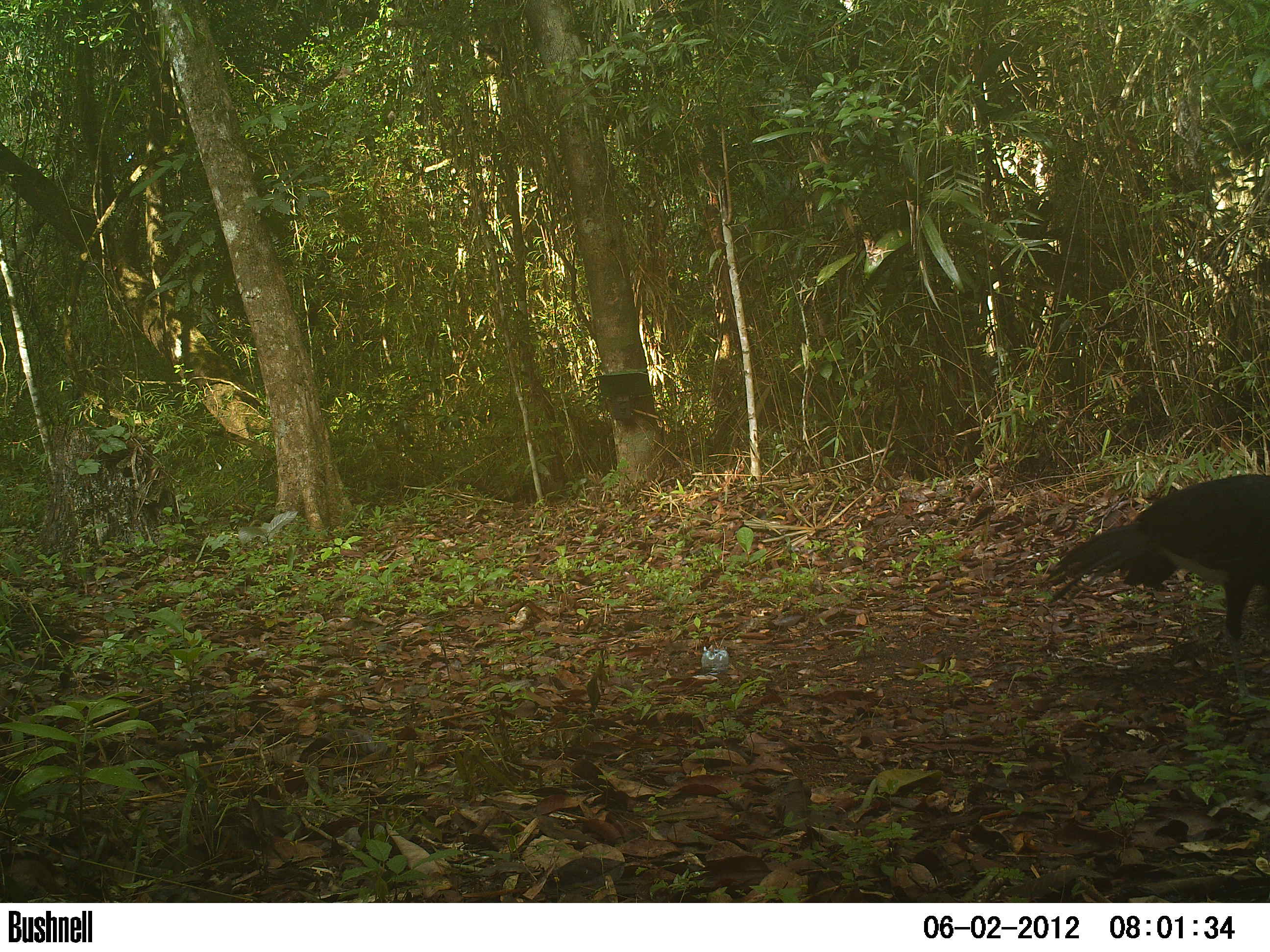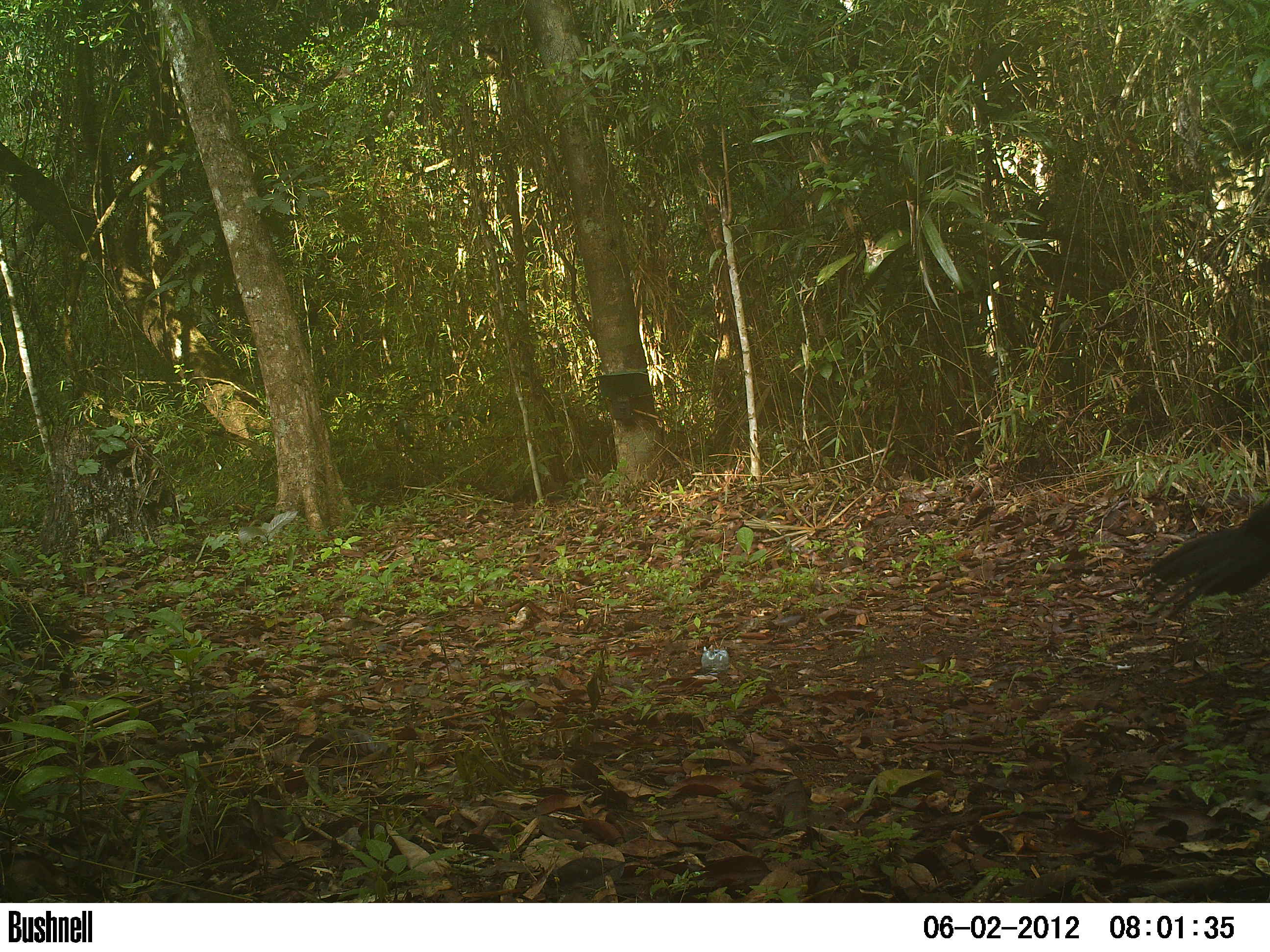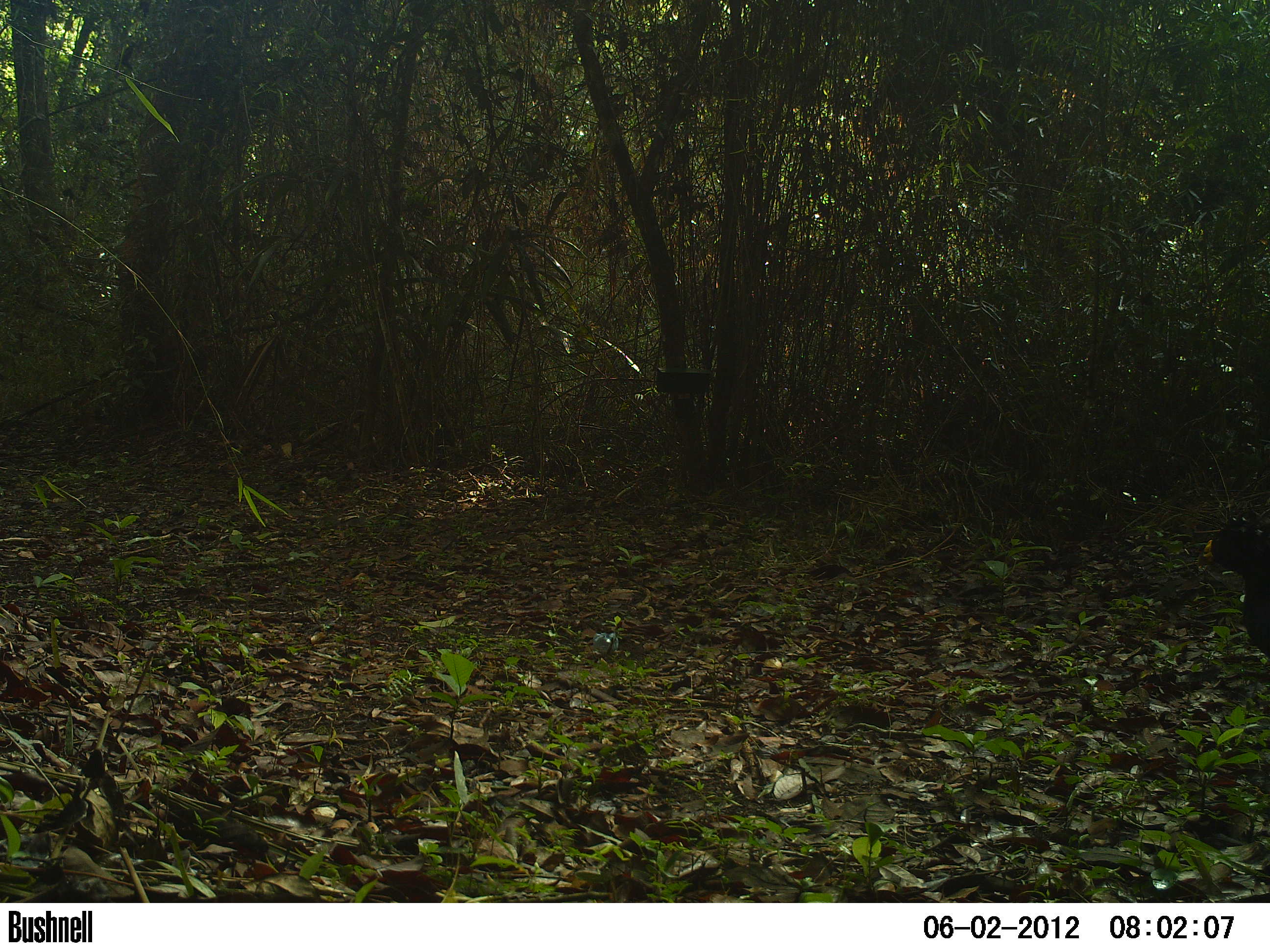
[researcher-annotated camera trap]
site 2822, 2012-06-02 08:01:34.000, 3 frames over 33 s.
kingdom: Animalia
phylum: Chordata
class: Aves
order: Galliformes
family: Cracidae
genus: Crax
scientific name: Crax rubra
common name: great curassow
Crax rubra (great curassow), count 1, age adult, sex male.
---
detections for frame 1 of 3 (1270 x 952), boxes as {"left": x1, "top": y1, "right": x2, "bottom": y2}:
crax rubra: {"left": 1044, "top": 473, "right": 1270, "bottom": 706}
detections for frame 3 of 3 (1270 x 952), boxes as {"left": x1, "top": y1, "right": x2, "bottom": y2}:
crax rubra: {"left": 1196, "top": 513, "right": 1270, "bottom": 658}